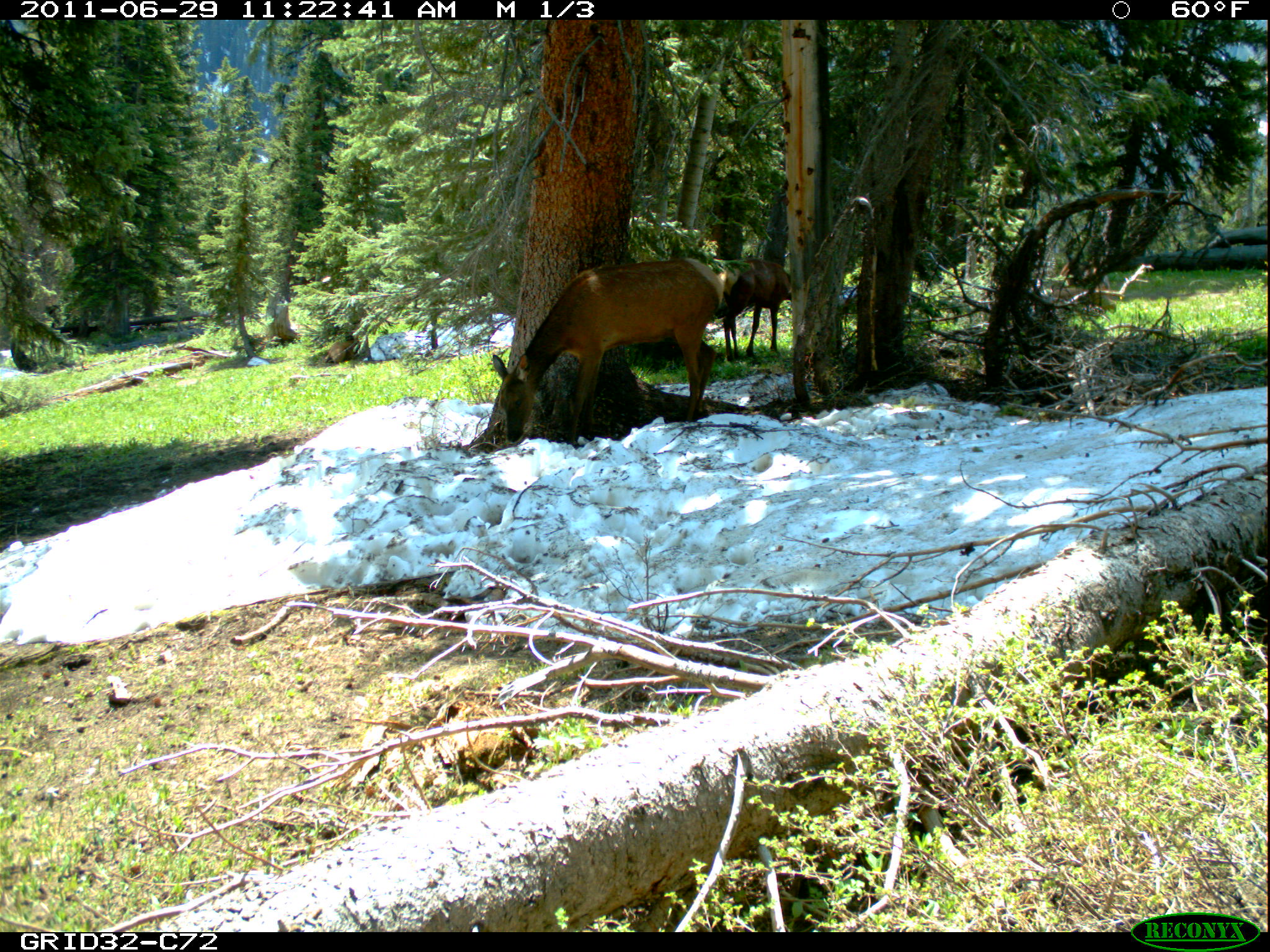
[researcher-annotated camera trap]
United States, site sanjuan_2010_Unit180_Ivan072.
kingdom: Animalia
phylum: Chordata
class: Mammalia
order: Artiodactyla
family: Cervidae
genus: Cervus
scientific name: Cervus elaphus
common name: red deer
Cervus elaphus (red deer).